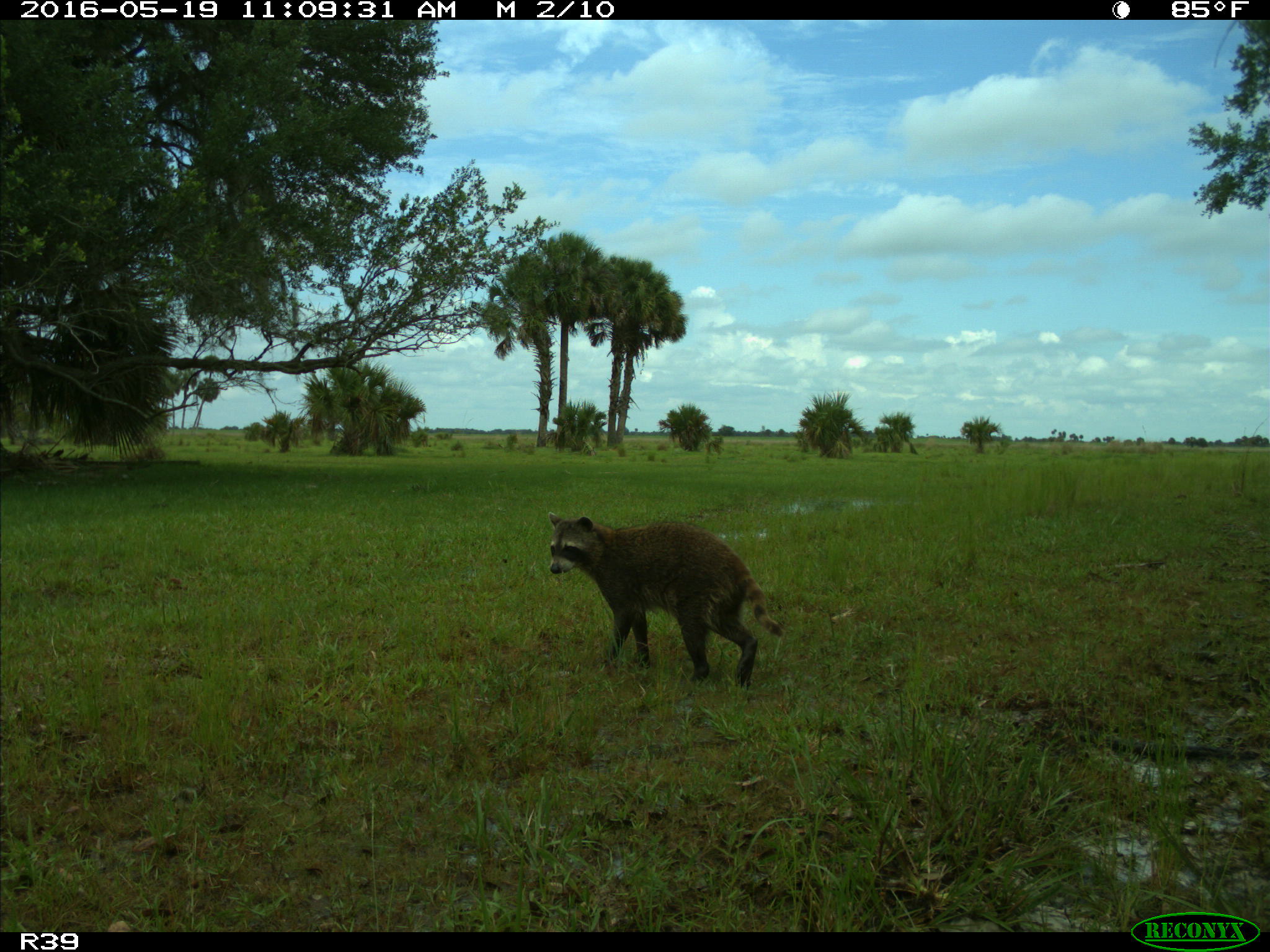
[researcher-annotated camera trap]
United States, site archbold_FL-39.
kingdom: Animalia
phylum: Chordata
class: Mammalia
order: Carnivora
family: Procyonidae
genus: Procyon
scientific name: Procyon lotor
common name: common raccoon